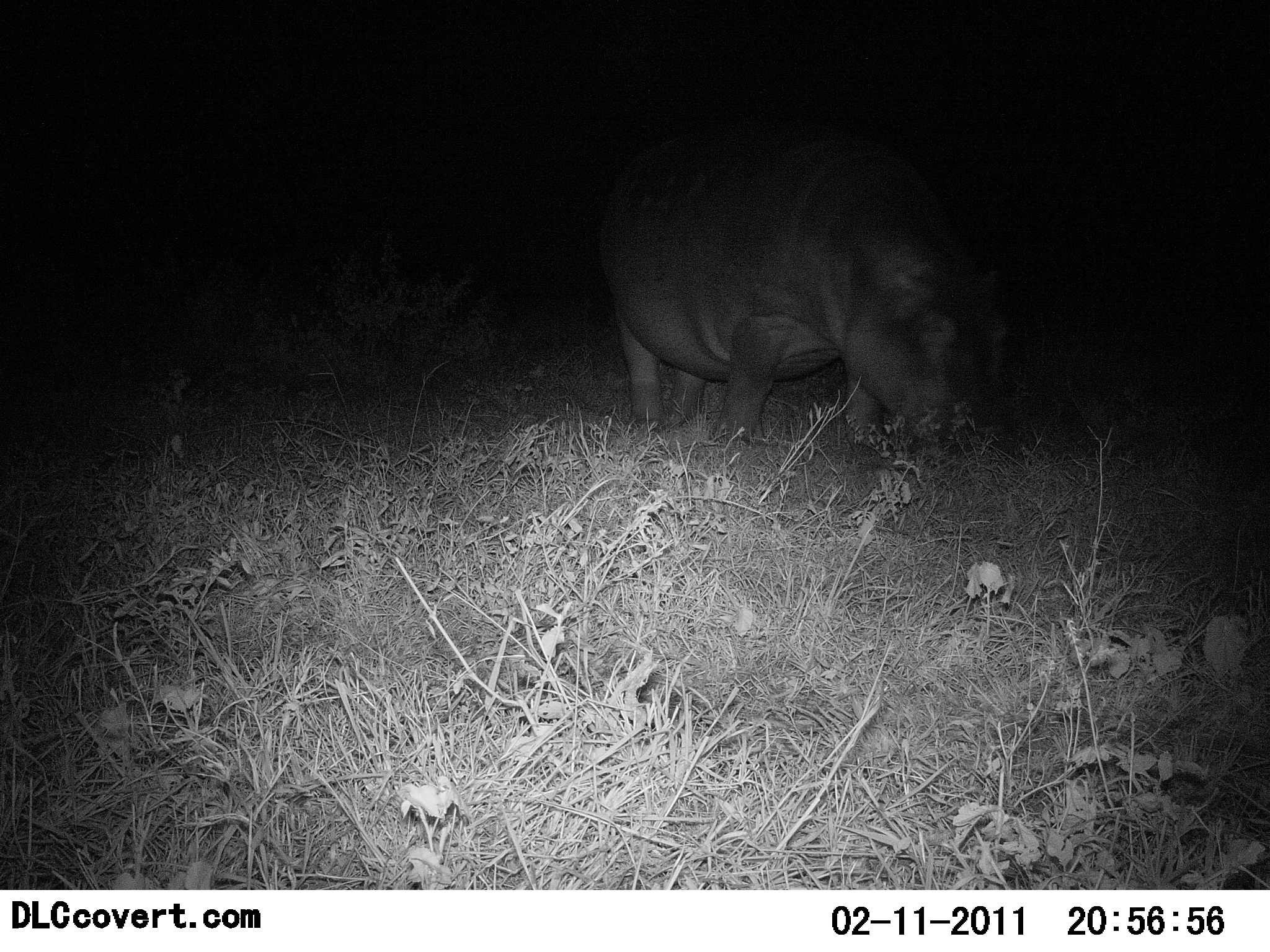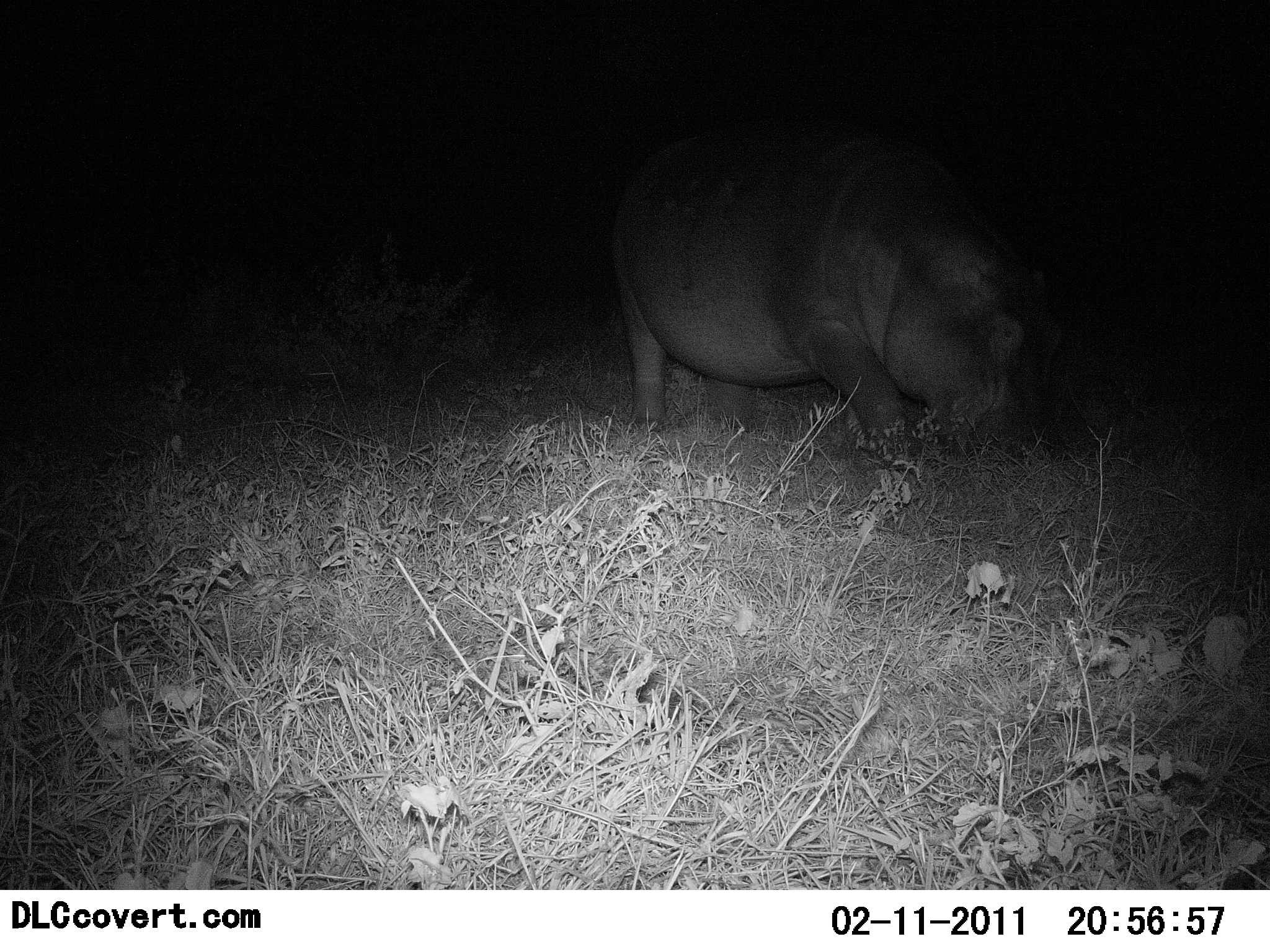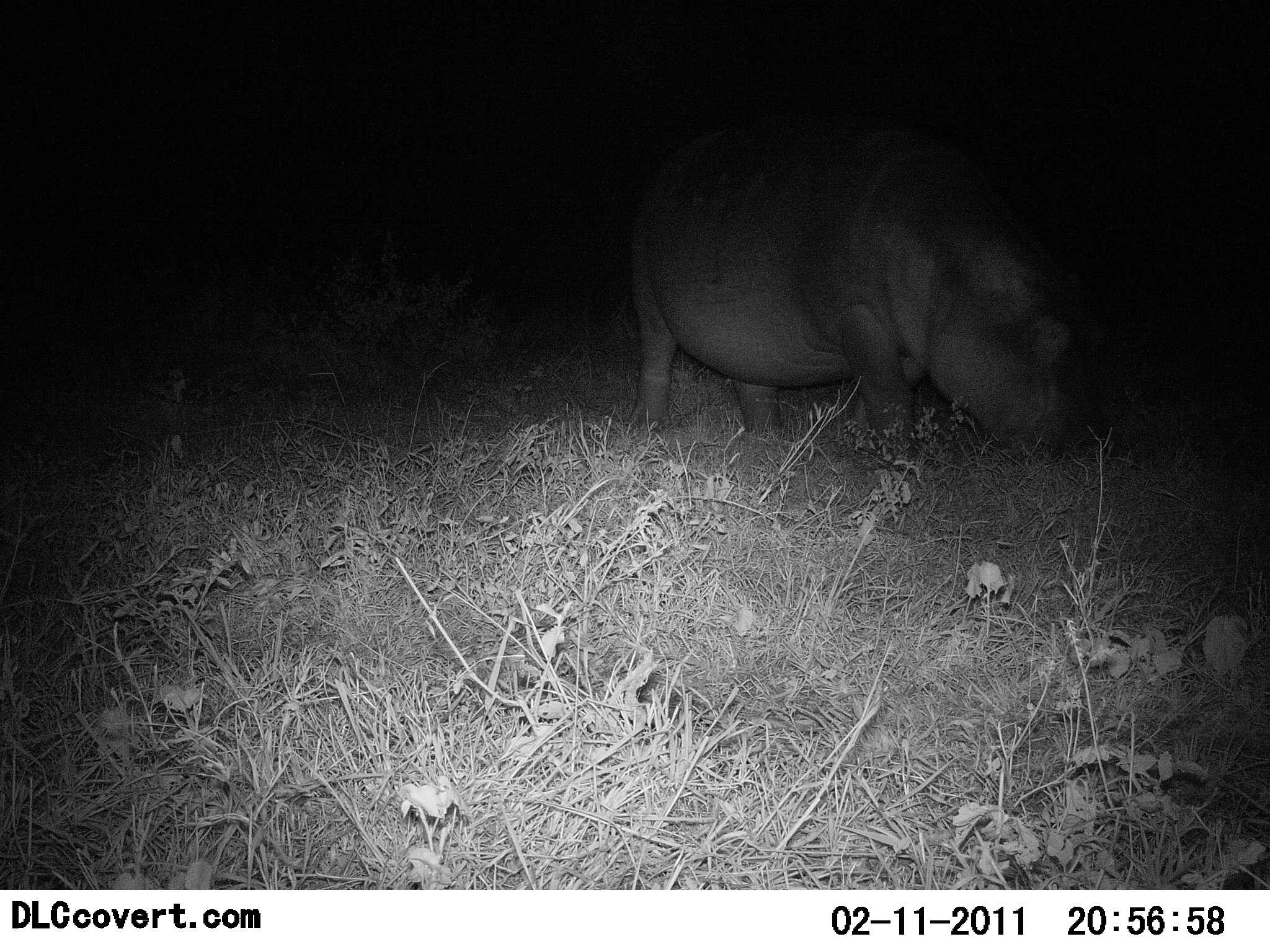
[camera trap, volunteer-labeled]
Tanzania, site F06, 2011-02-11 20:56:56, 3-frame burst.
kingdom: Animalia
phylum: Chordata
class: Mammalia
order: Artiodactyla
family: Hippopotamidae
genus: Hippopotamus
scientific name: Hippopotamus amphibius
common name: hippopotamus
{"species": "hippopotamus (Hippopotamus amphibius)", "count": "1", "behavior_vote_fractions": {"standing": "9%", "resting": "0%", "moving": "36%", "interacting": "0%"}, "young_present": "0%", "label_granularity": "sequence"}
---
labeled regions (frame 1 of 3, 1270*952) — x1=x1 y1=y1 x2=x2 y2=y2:
animal: x1=603 y1=126 x2=997 y2=450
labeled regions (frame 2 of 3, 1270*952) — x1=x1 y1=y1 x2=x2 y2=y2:
animal: x1=603 y1=126 x2=1027 y2=452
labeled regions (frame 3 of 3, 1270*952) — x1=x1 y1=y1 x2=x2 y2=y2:
animal: x1=631 y1=126 x2=1075 y2=452